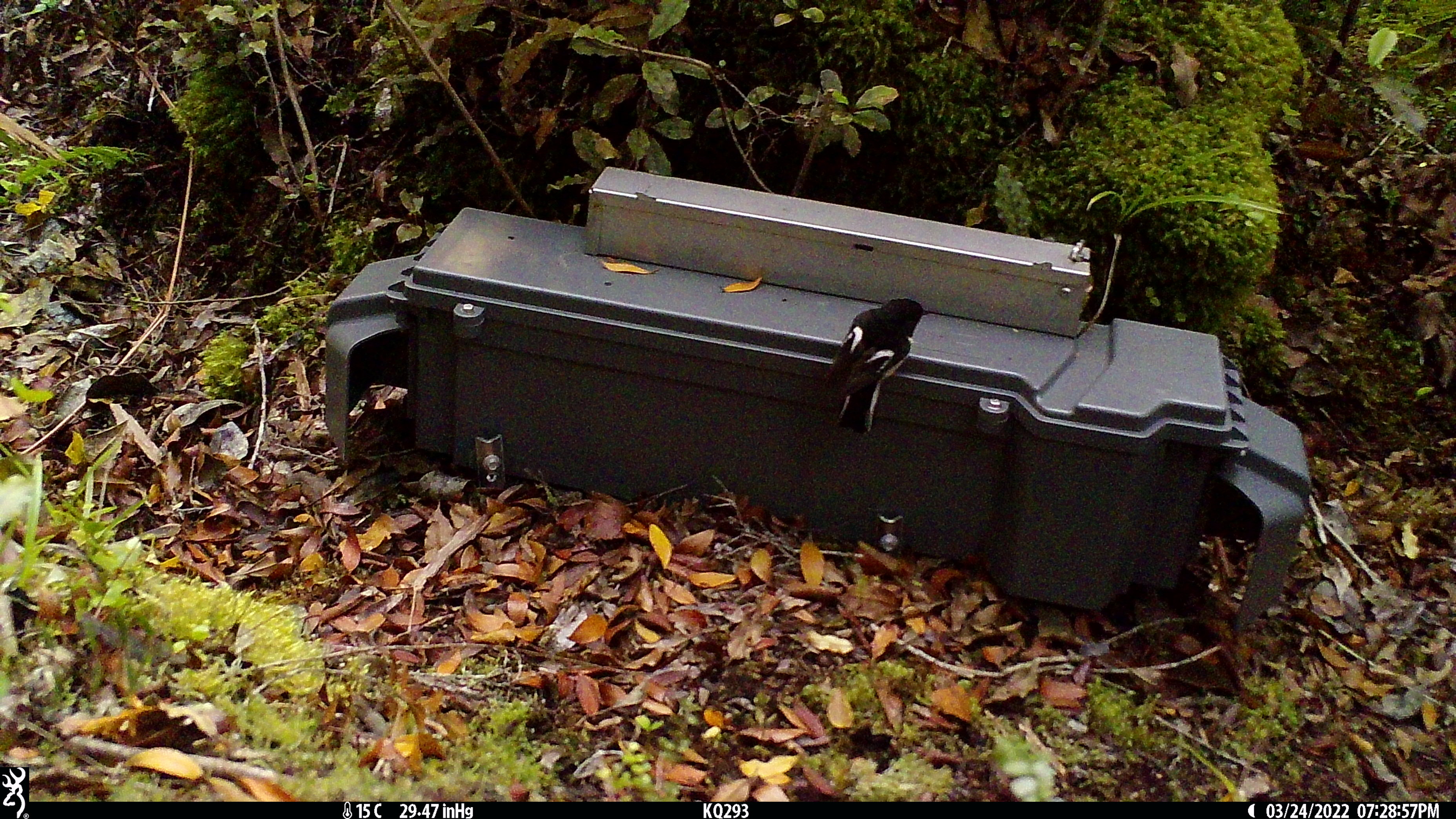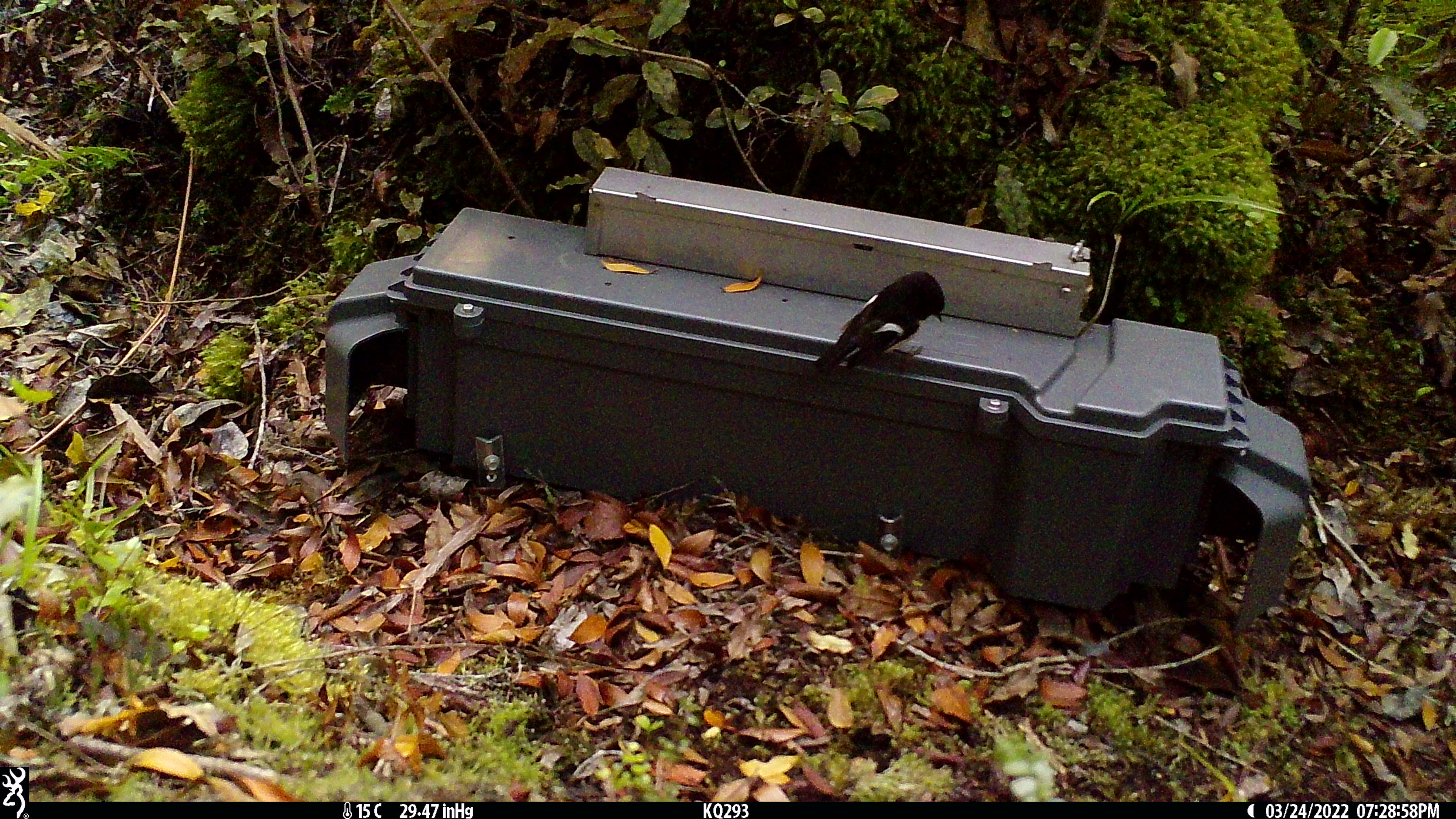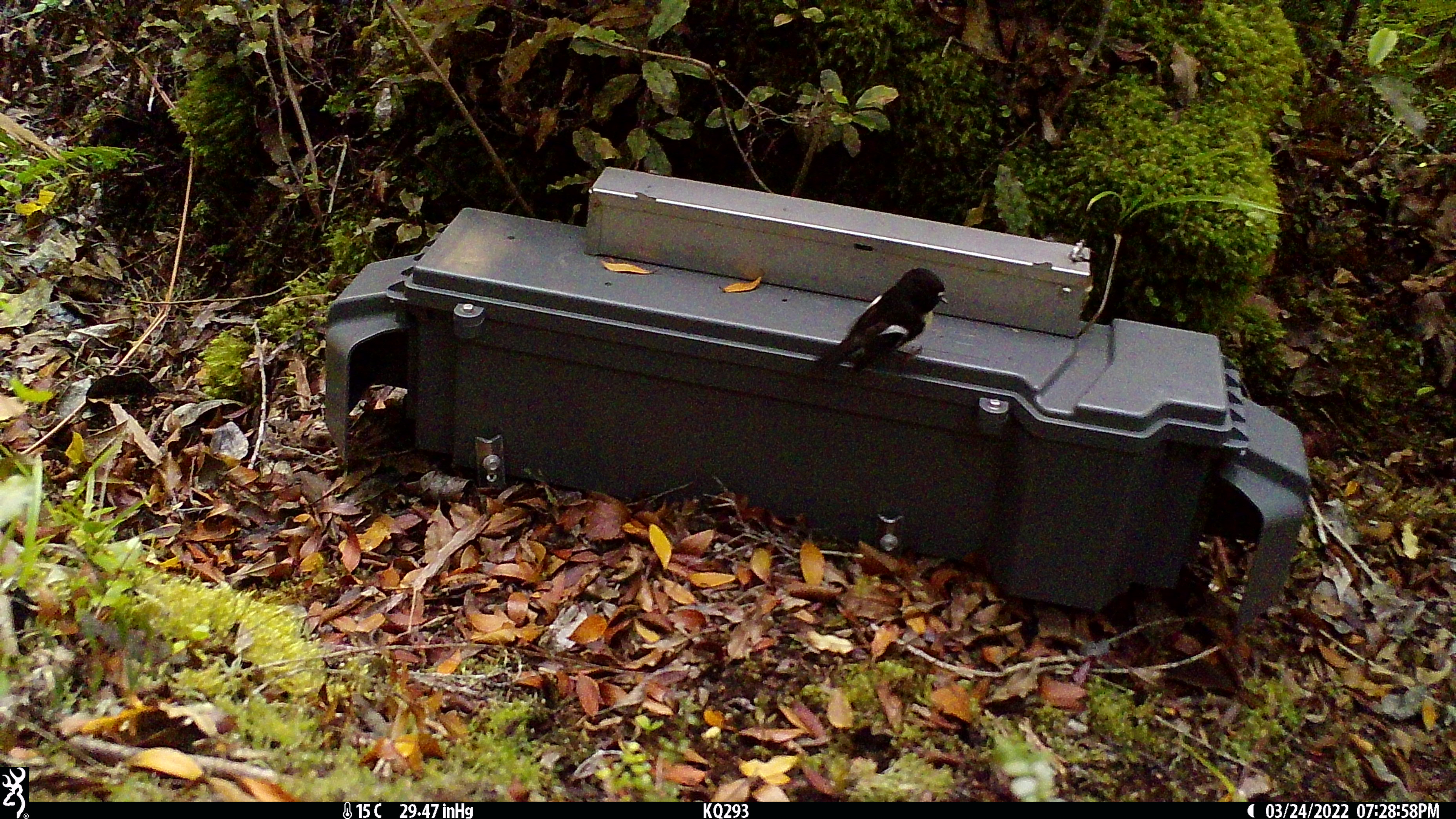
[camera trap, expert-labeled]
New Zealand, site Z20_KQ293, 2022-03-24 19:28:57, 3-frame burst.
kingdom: Animalia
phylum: Chordata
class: Aves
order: Passeriformes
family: Petroicidae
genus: Petroica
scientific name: Petroica macrocephala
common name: tomtit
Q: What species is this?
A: Tomtit (Petroica macrocephala).